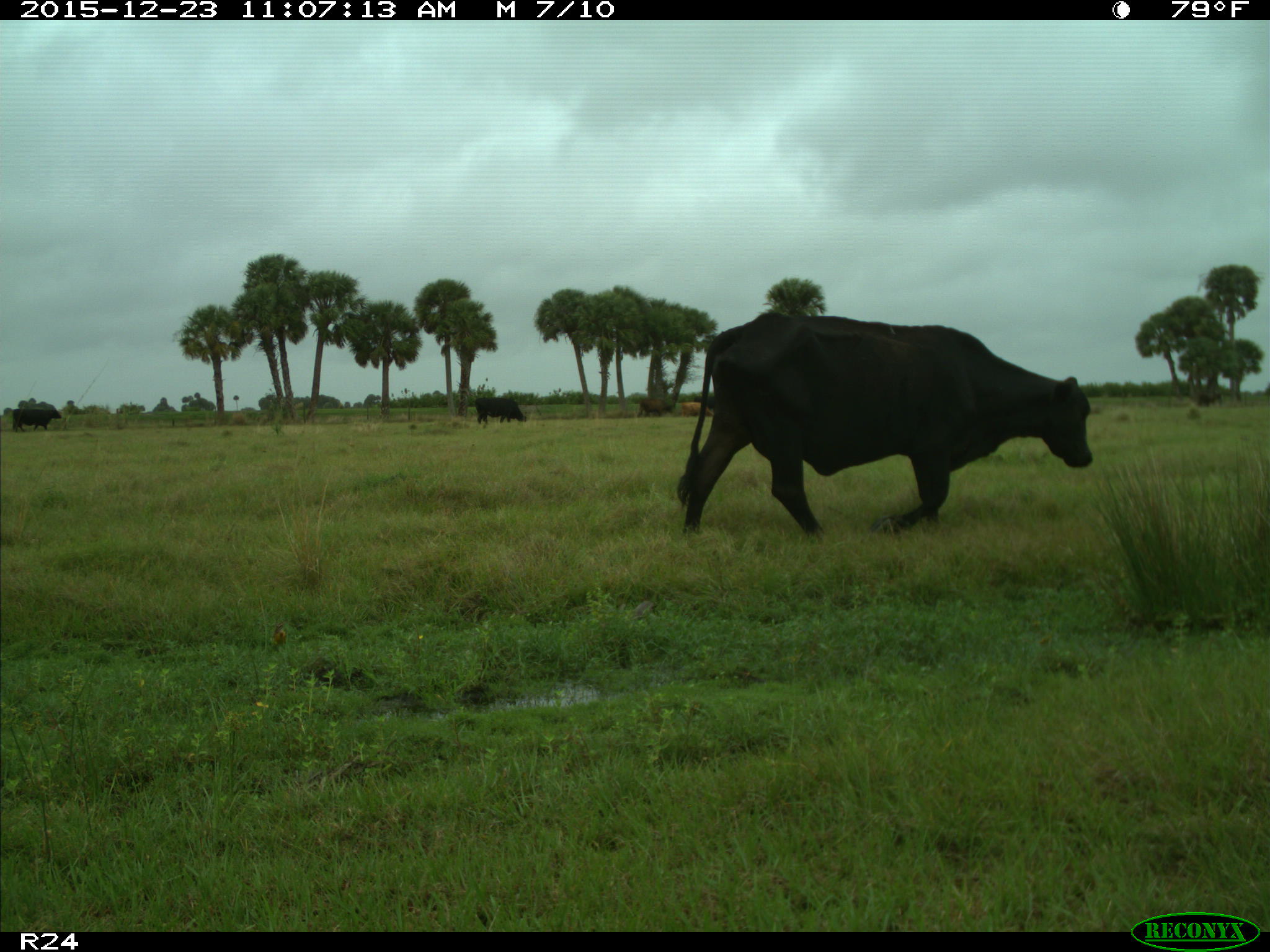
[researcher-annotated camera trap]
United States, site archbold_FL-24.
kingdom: Animalia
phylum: Chordata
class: Mammalia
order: Artiodactyla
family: Bovidae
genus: Bos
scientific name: Bos taurus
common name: domestic cow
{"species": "Bos taurus (domestic cow)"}